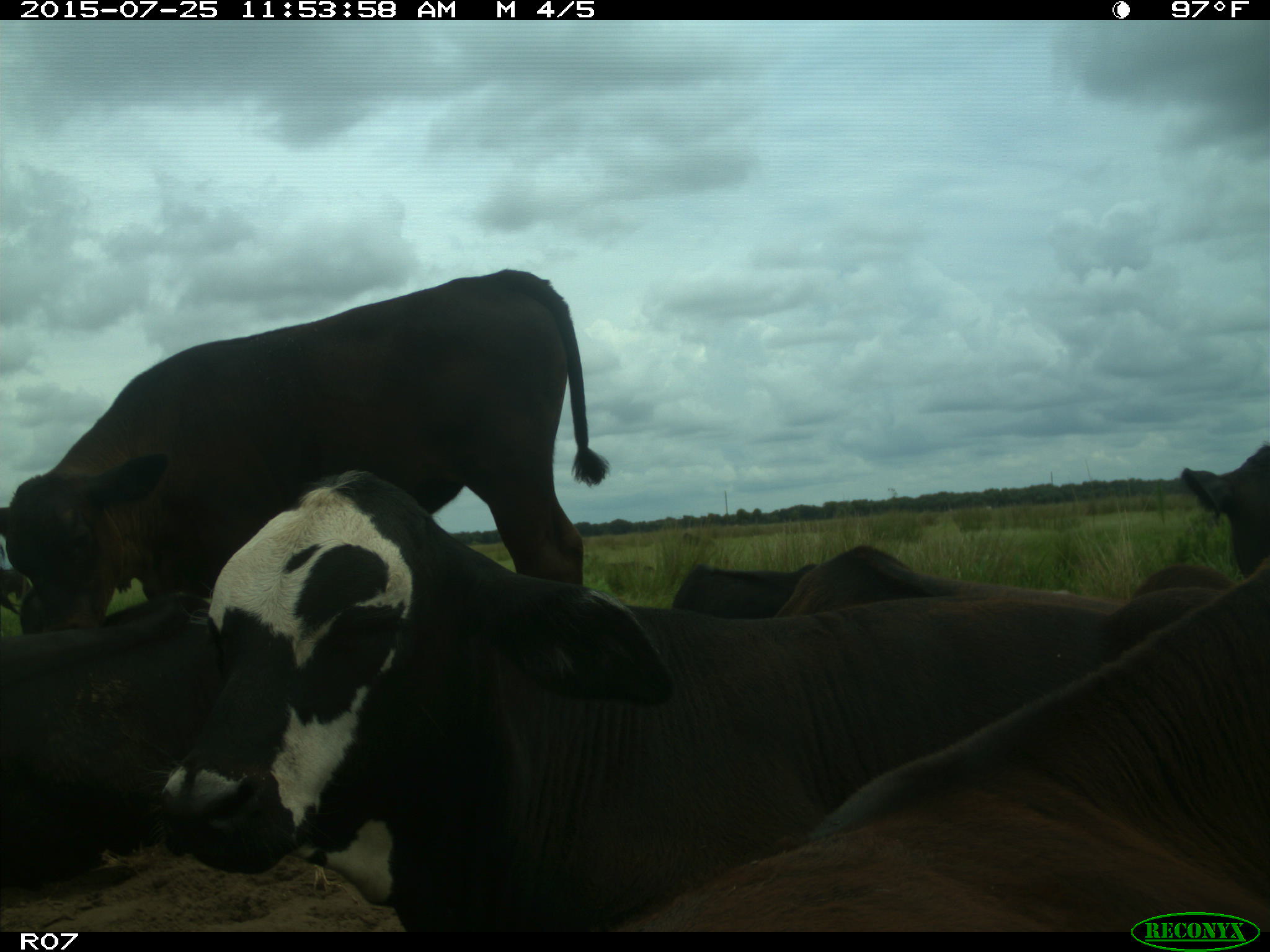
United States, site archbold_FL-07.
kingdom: Animalia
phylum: Chordata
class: Mammalia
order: Artiodactyla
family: Bovidae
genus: Bos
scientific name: Bos taurus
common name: domestic cow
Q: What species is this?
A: Bos taurus (domestic cow).